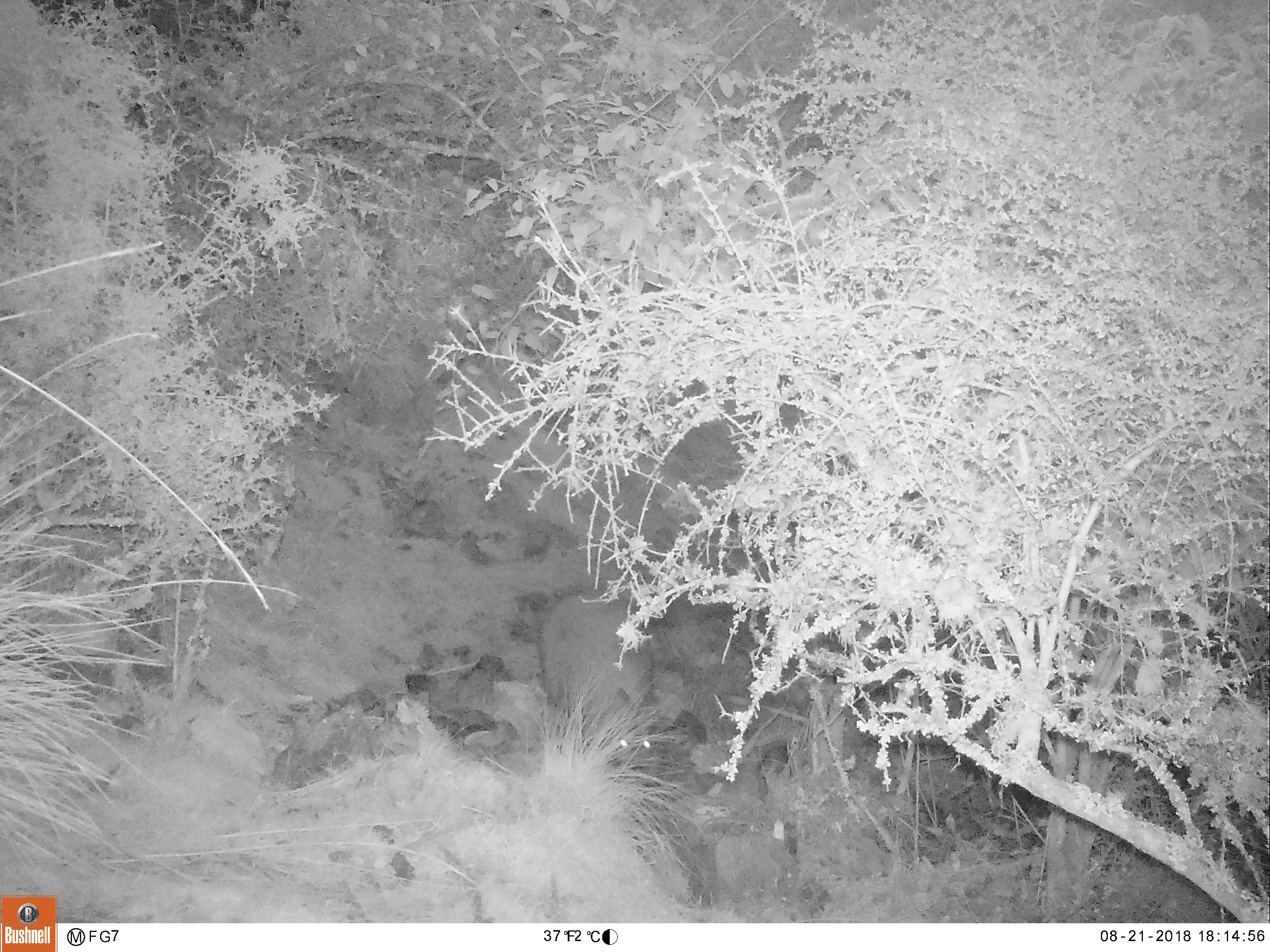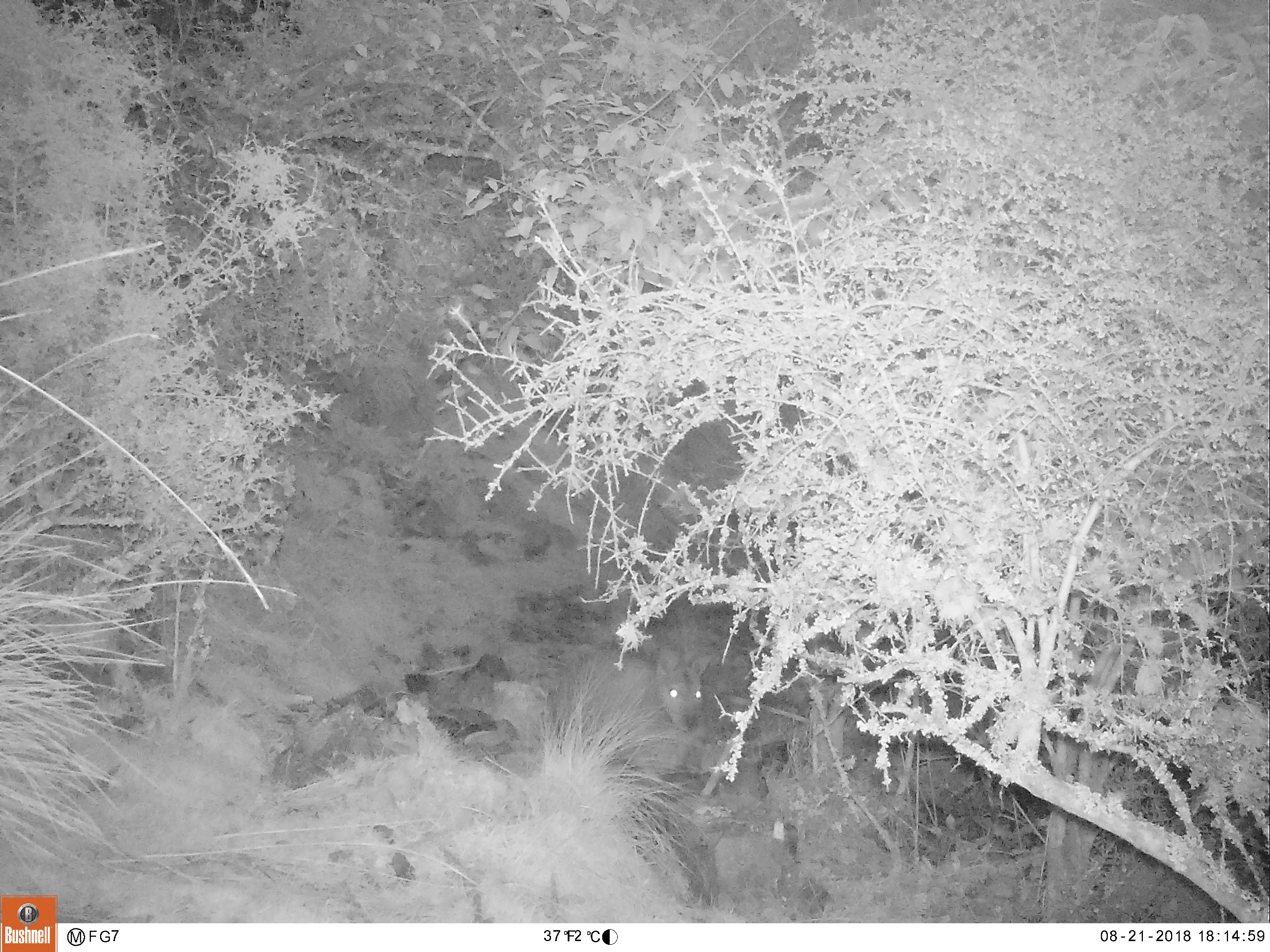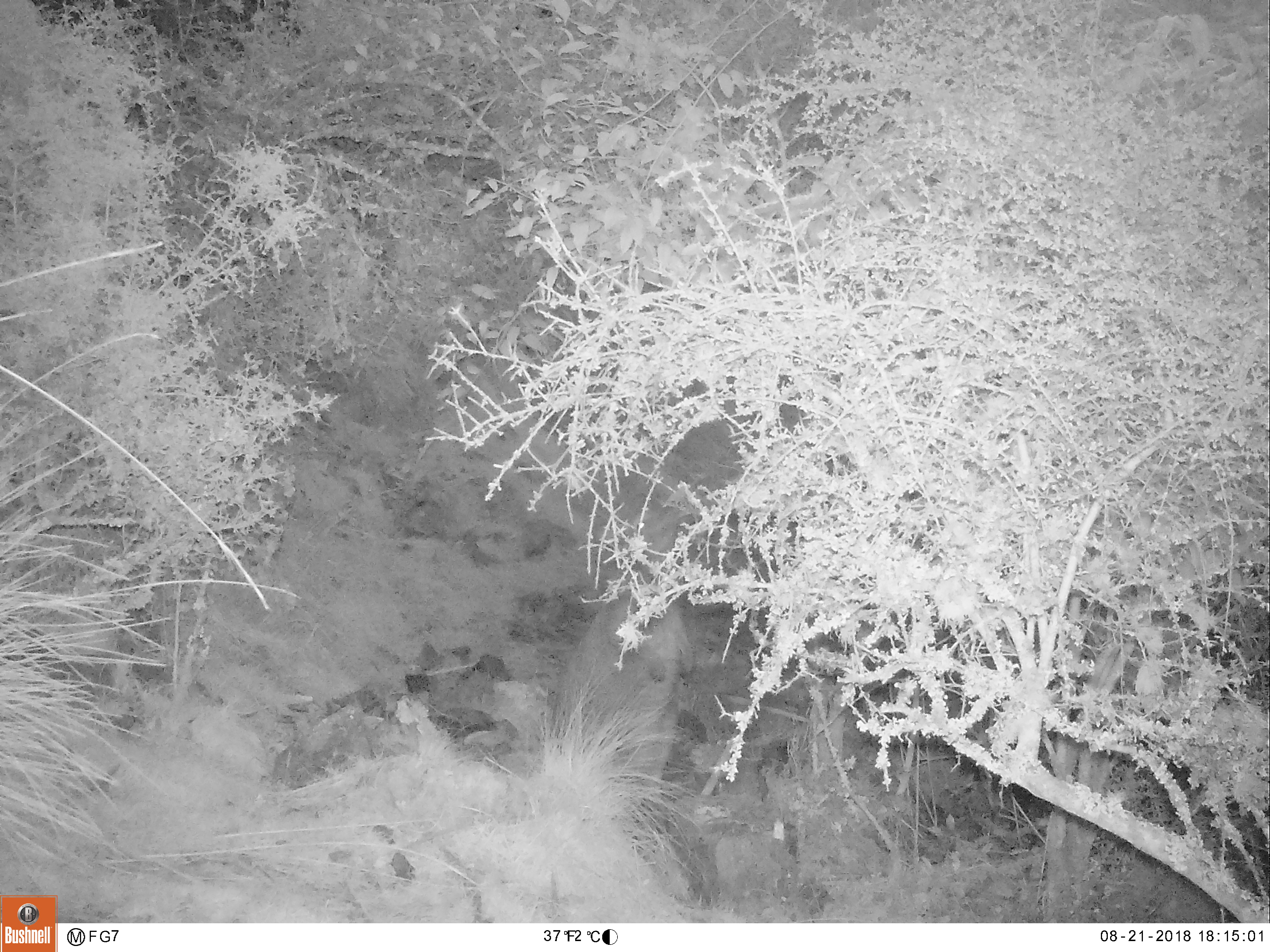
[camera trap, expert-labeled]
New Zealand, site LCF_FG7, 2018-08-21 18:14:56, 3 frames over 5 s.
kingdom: Animalia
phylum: Chordata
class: Mammalia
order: Diprotodontia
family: Macropodidae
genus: Notamacropus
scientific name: Notamacropus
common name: wallaby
Wallaby (Notamacropus).